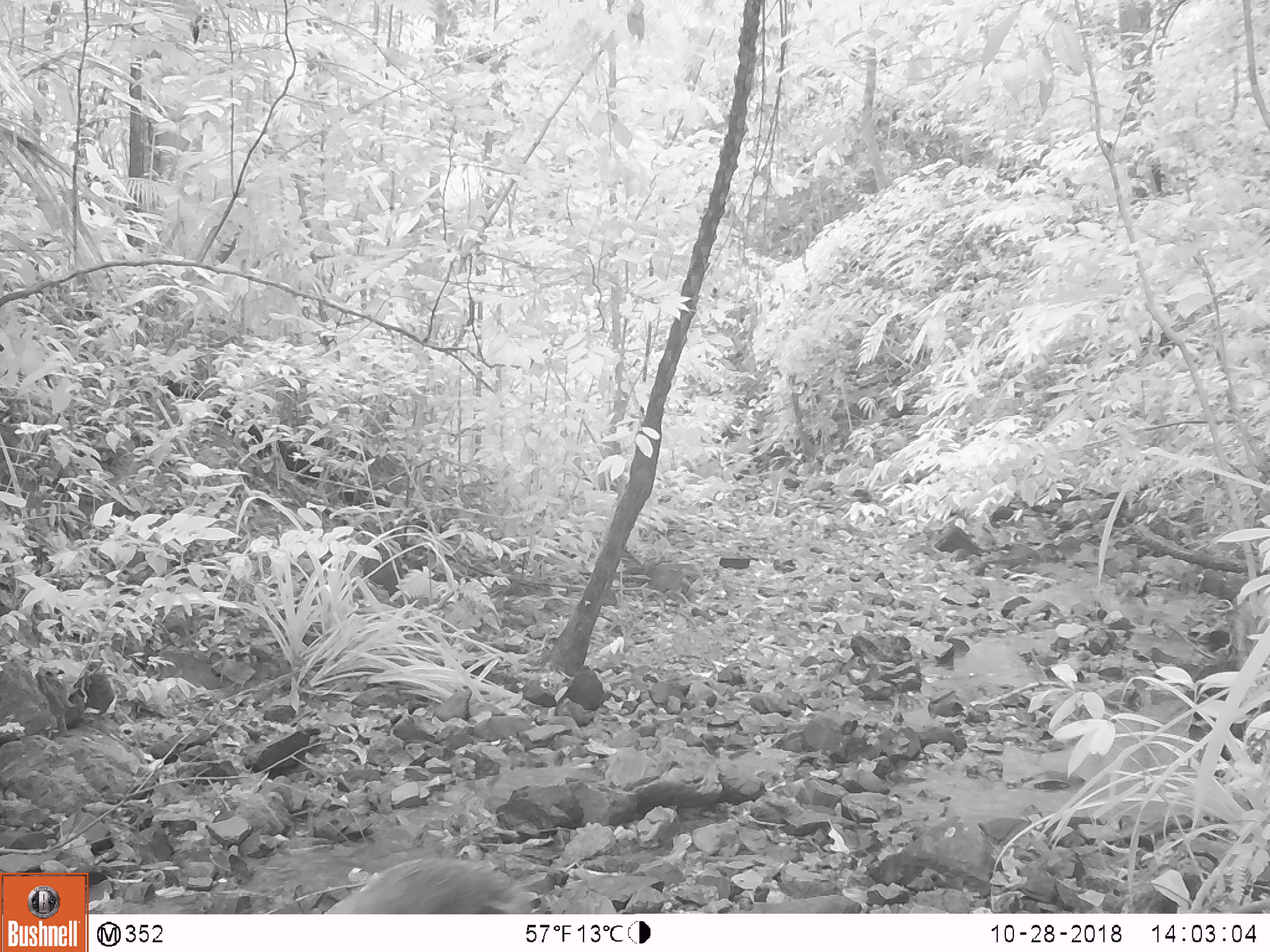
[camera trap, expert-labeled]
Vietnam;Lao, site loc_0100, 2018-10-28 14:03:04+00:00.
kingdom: Animalia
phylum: Chordata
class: Mammalia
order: Carnivora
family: Herpestidae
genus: Urva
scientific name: Urva urva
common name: crab-eating mongoose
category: crab eating mongoose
Crab eating mongoose (crab-eating mongoose) (Urva urva). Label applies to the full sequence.